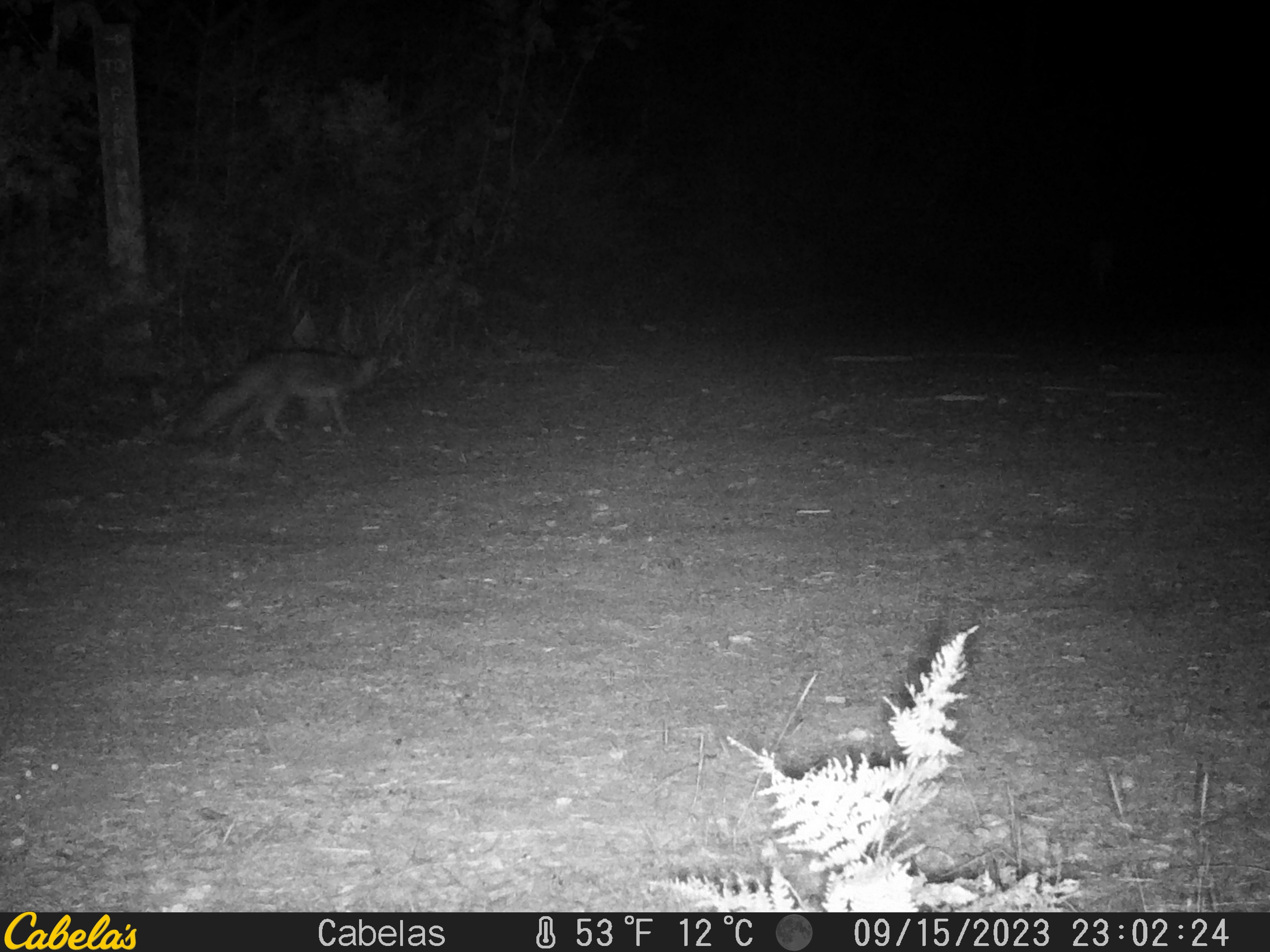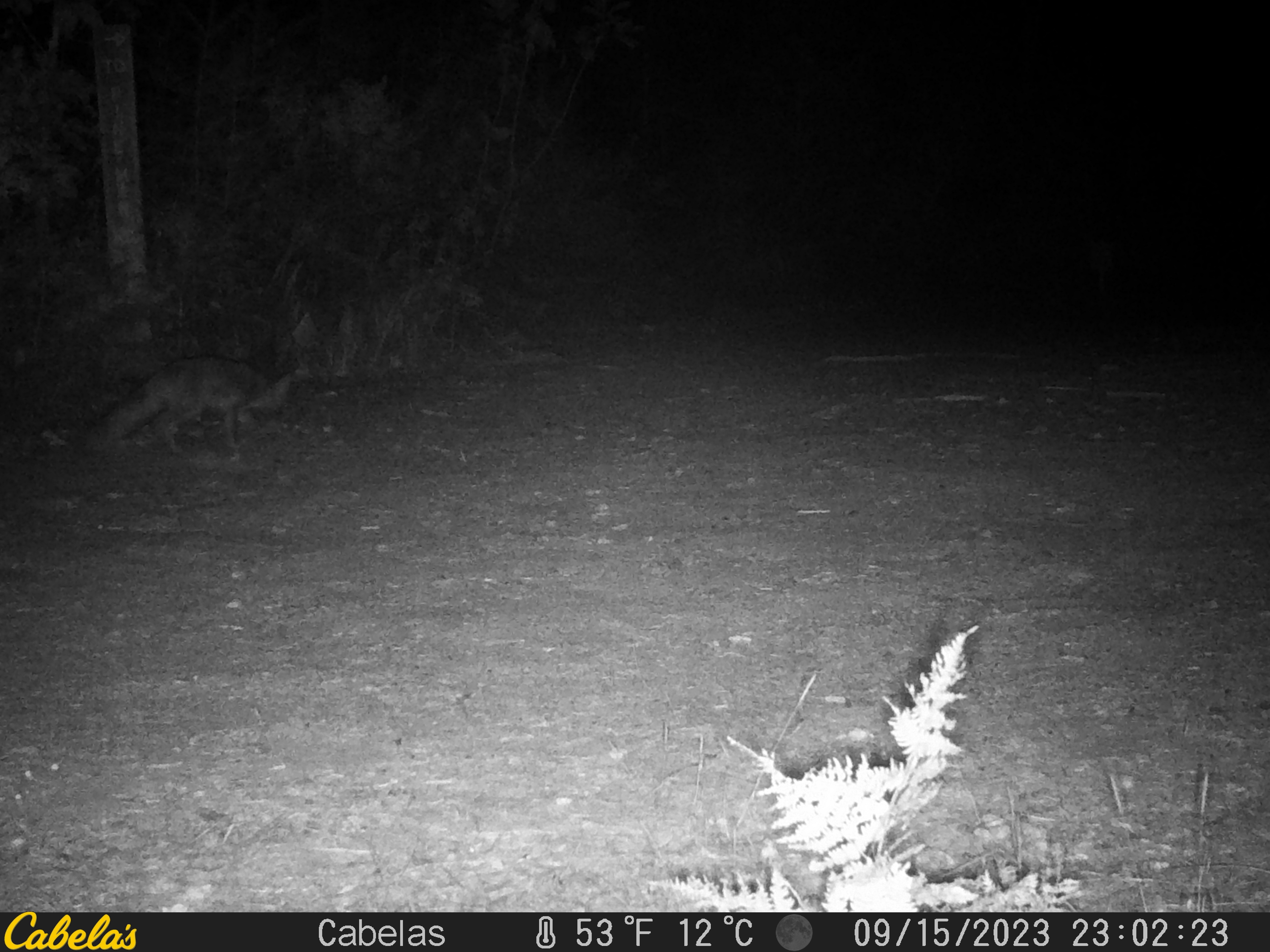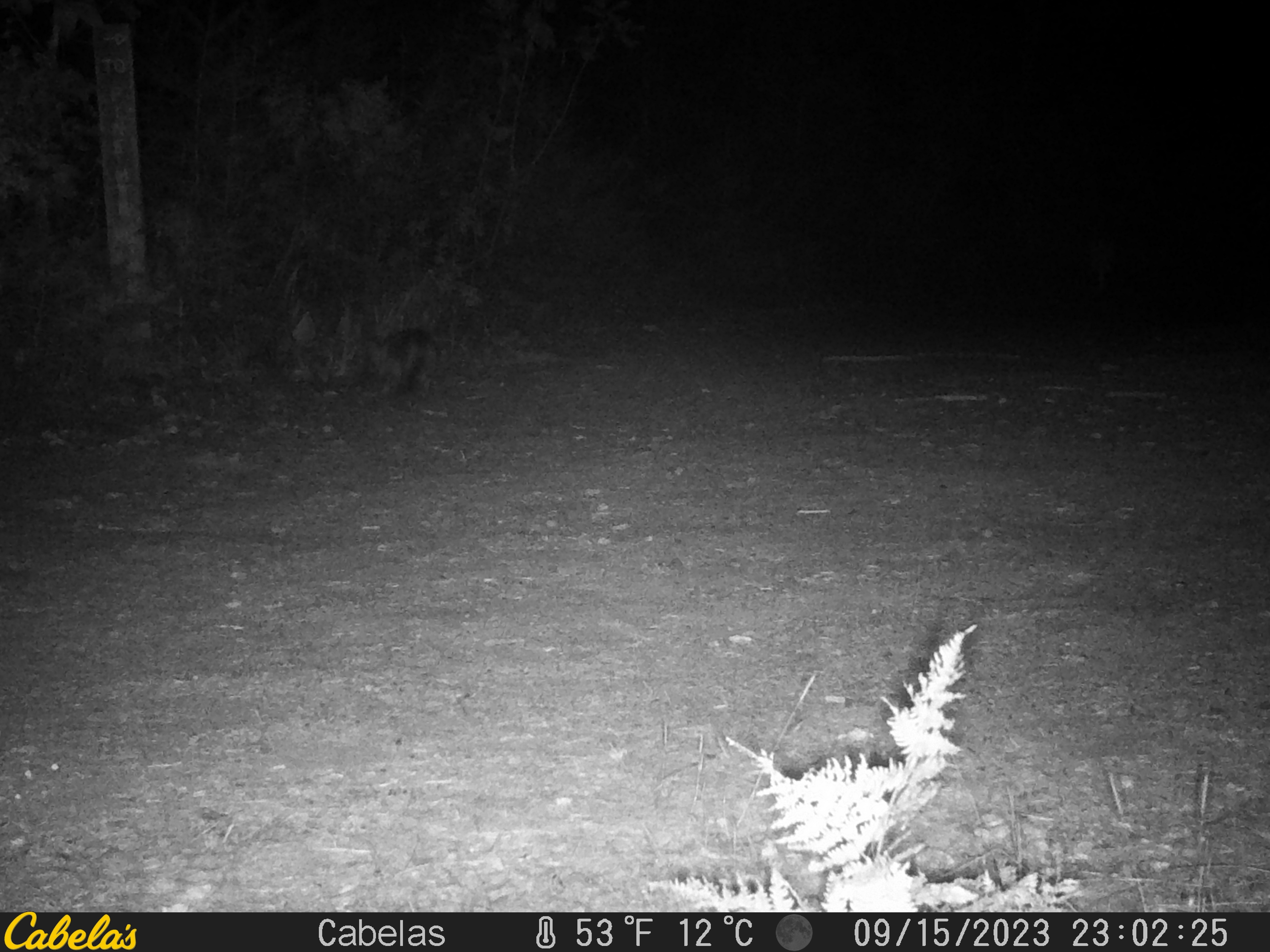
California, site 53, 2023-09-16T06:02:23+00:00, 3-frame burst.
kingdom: Animalia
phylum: Chordata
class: Mammalia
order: Carnivora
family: Canidae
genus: Urocyon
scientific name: Urocyon cinereoargenteus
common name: gray fox